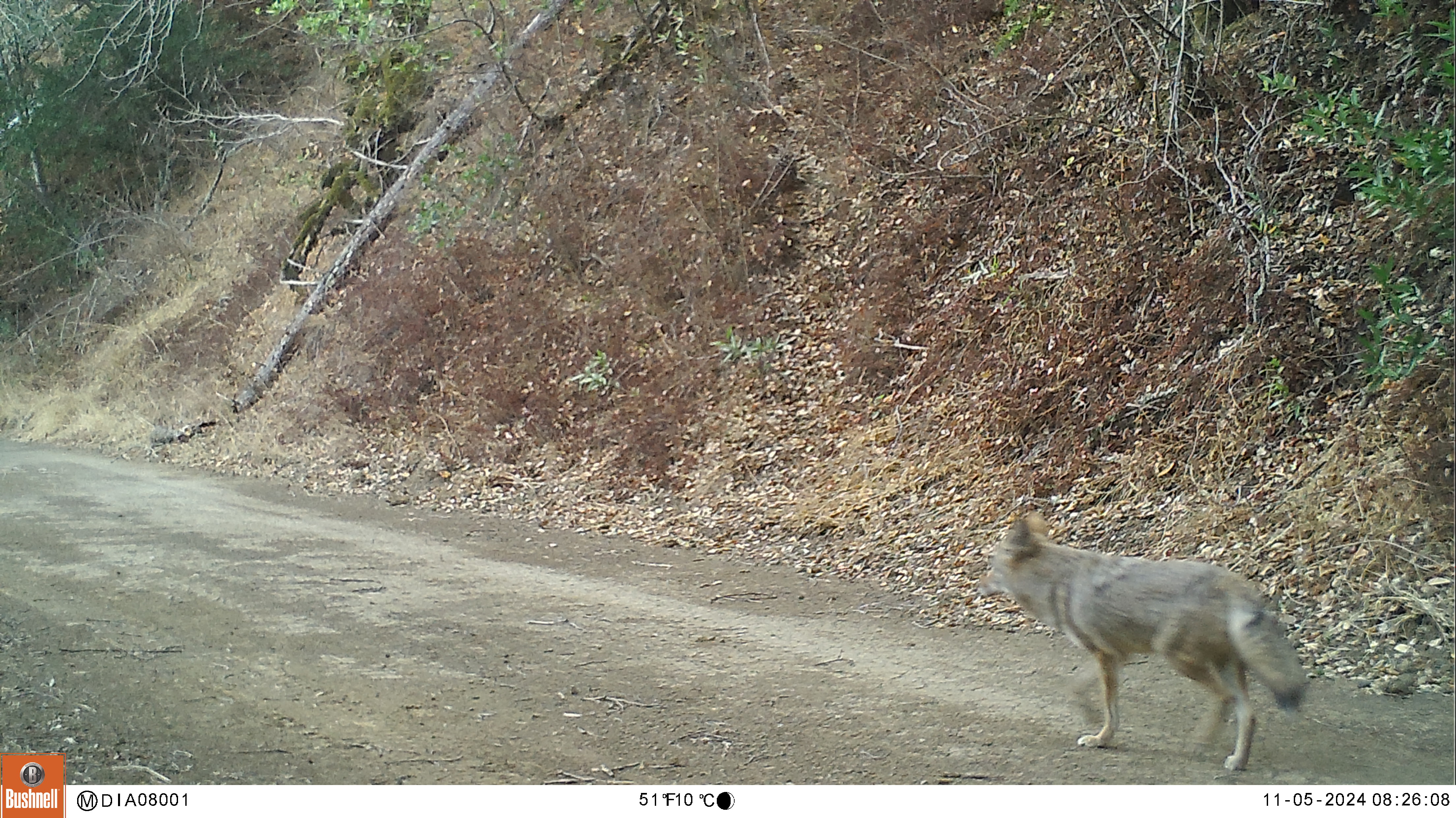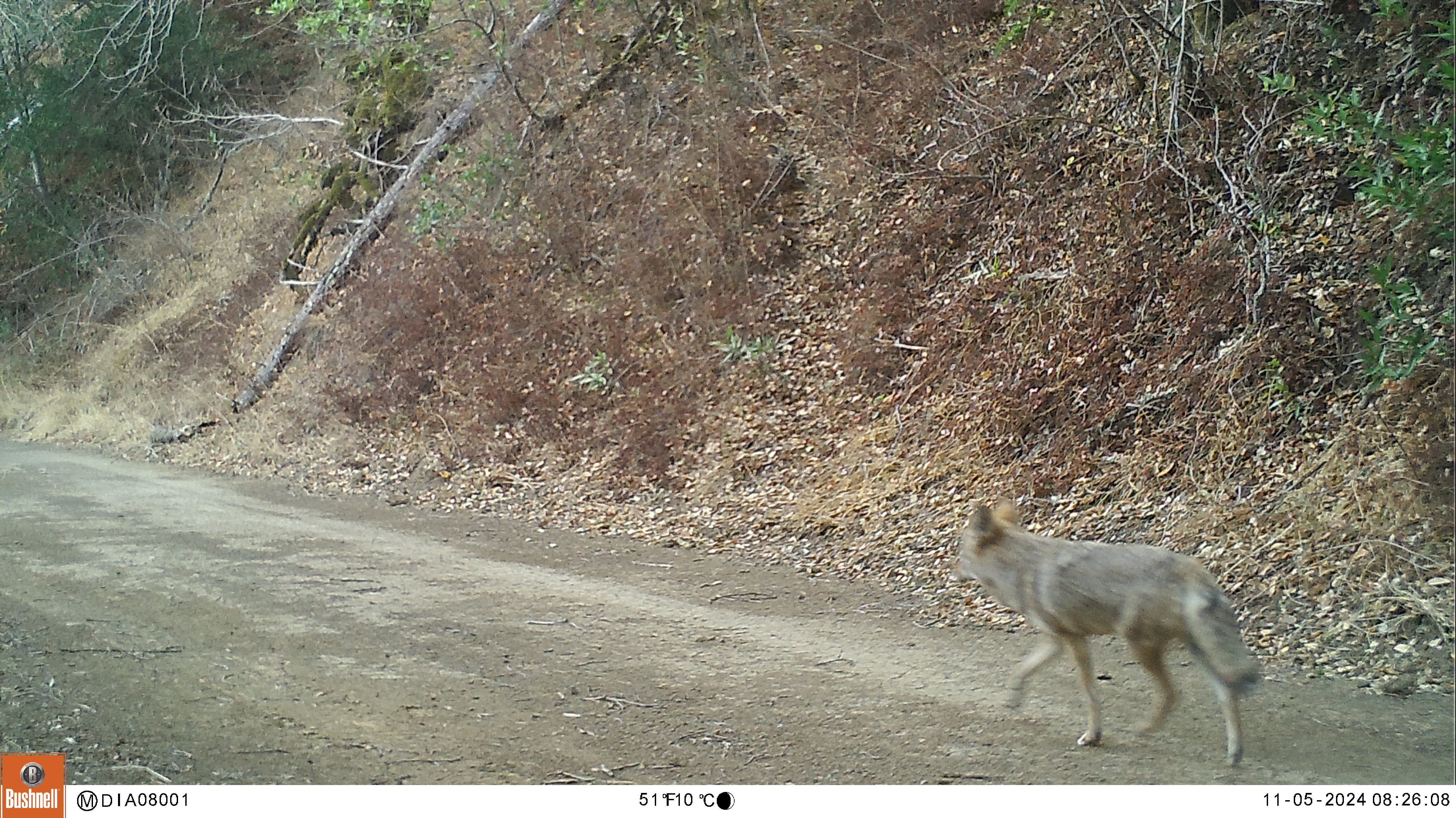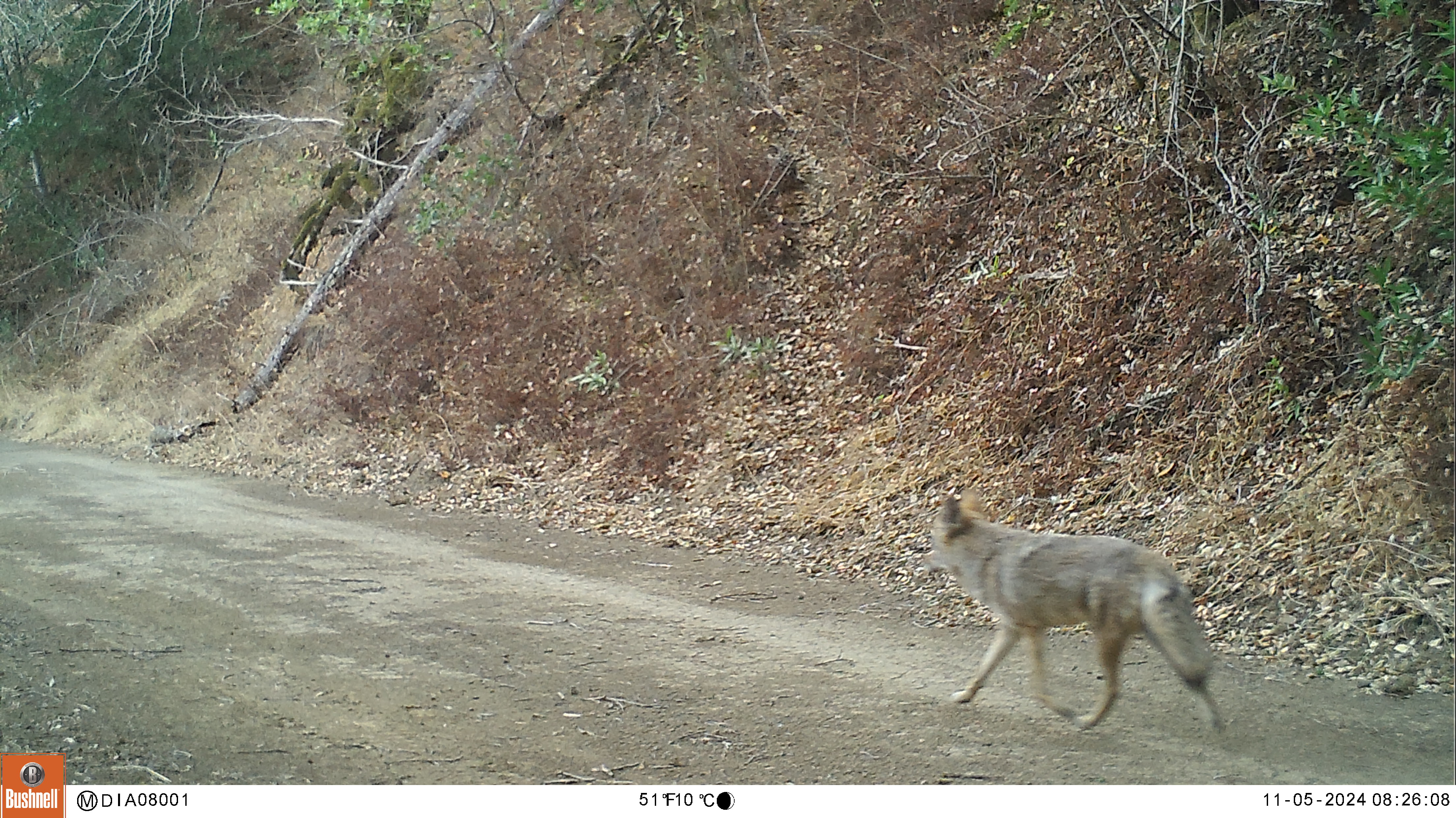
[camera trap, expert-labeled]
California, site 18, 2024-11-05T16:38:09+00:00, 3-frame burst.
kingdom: Animalia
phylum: Chordata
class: Mammalia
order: Carnivora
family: Canidae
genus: Canis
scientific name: Canis latrans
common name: coyote